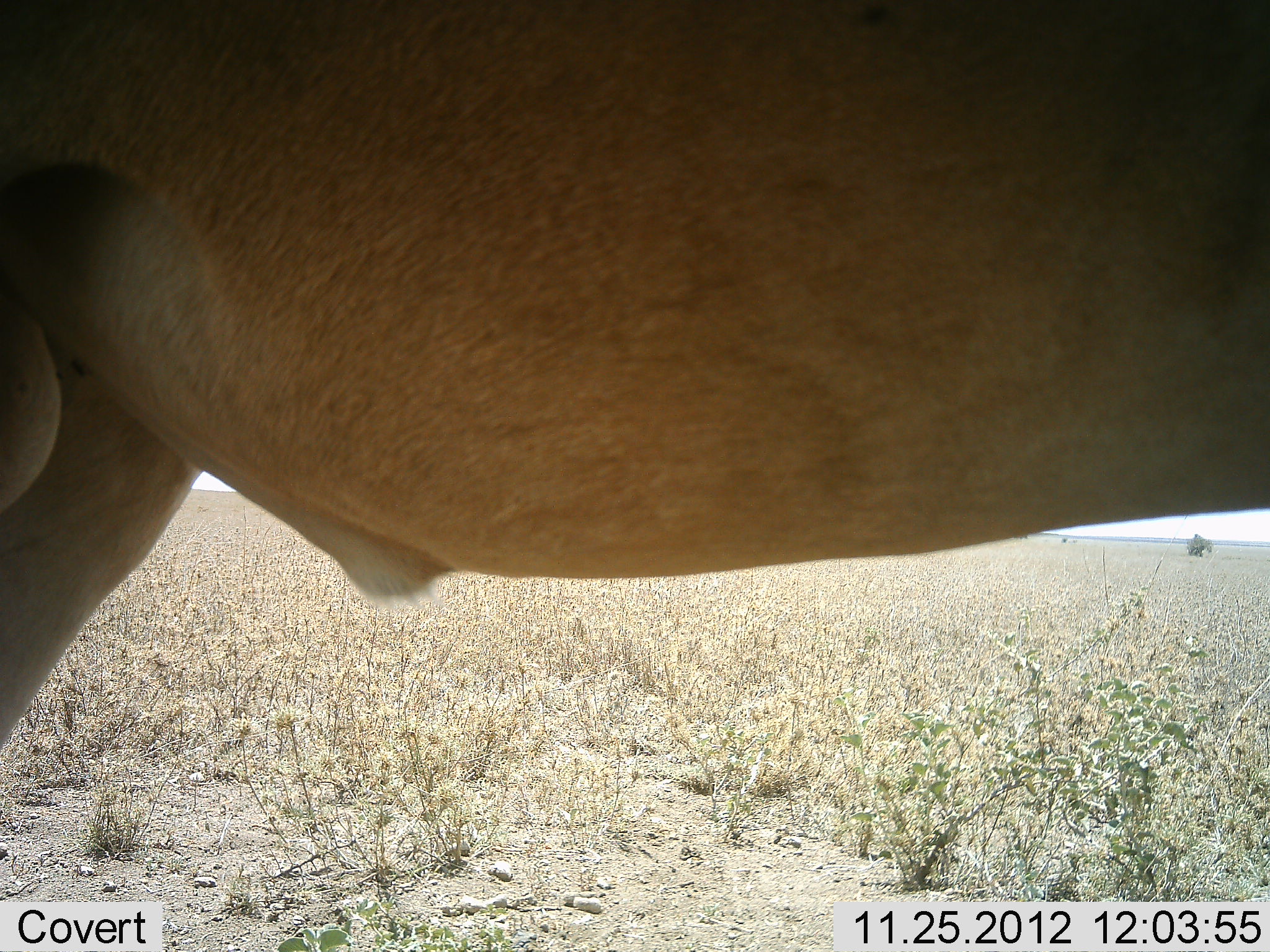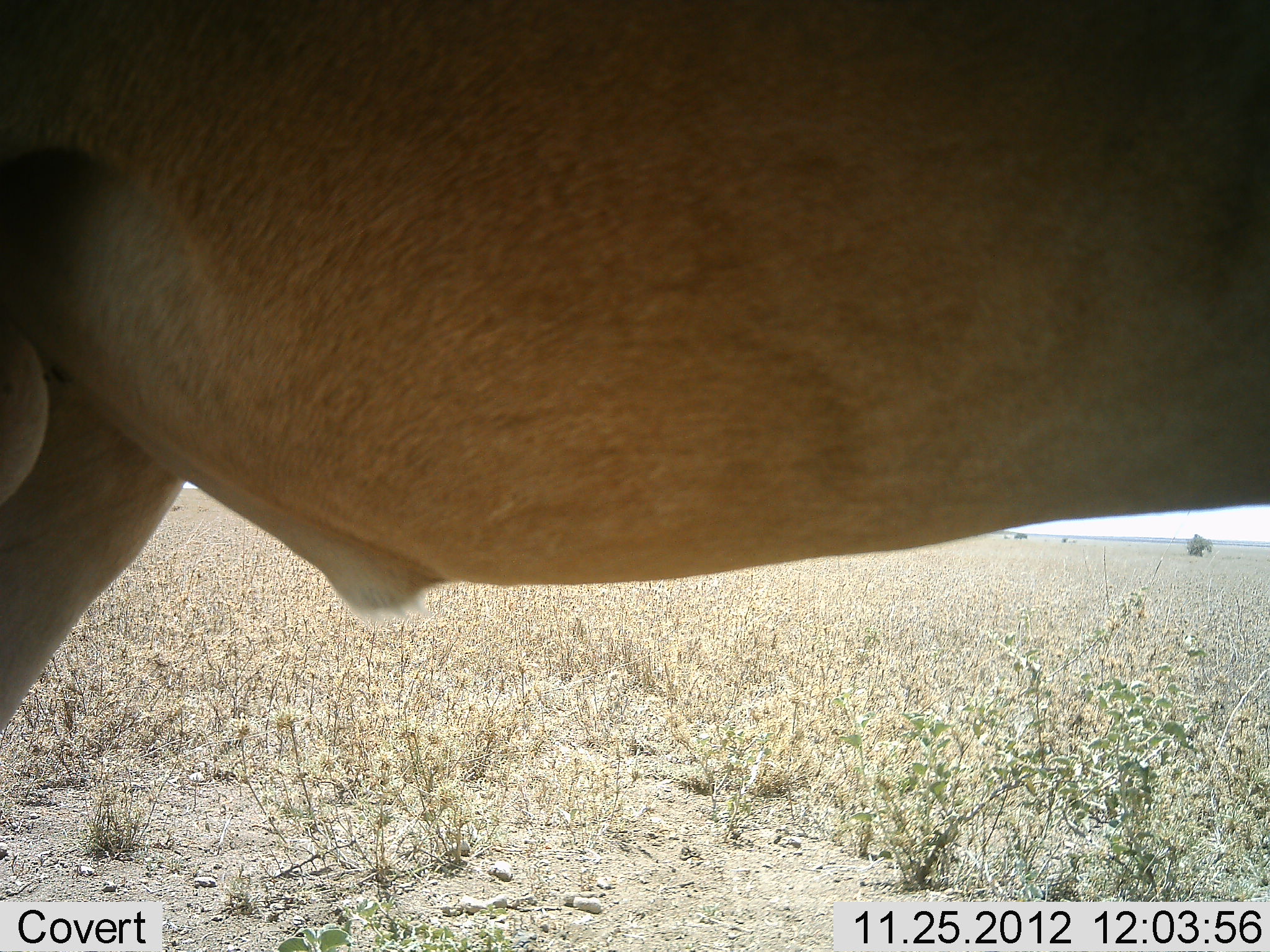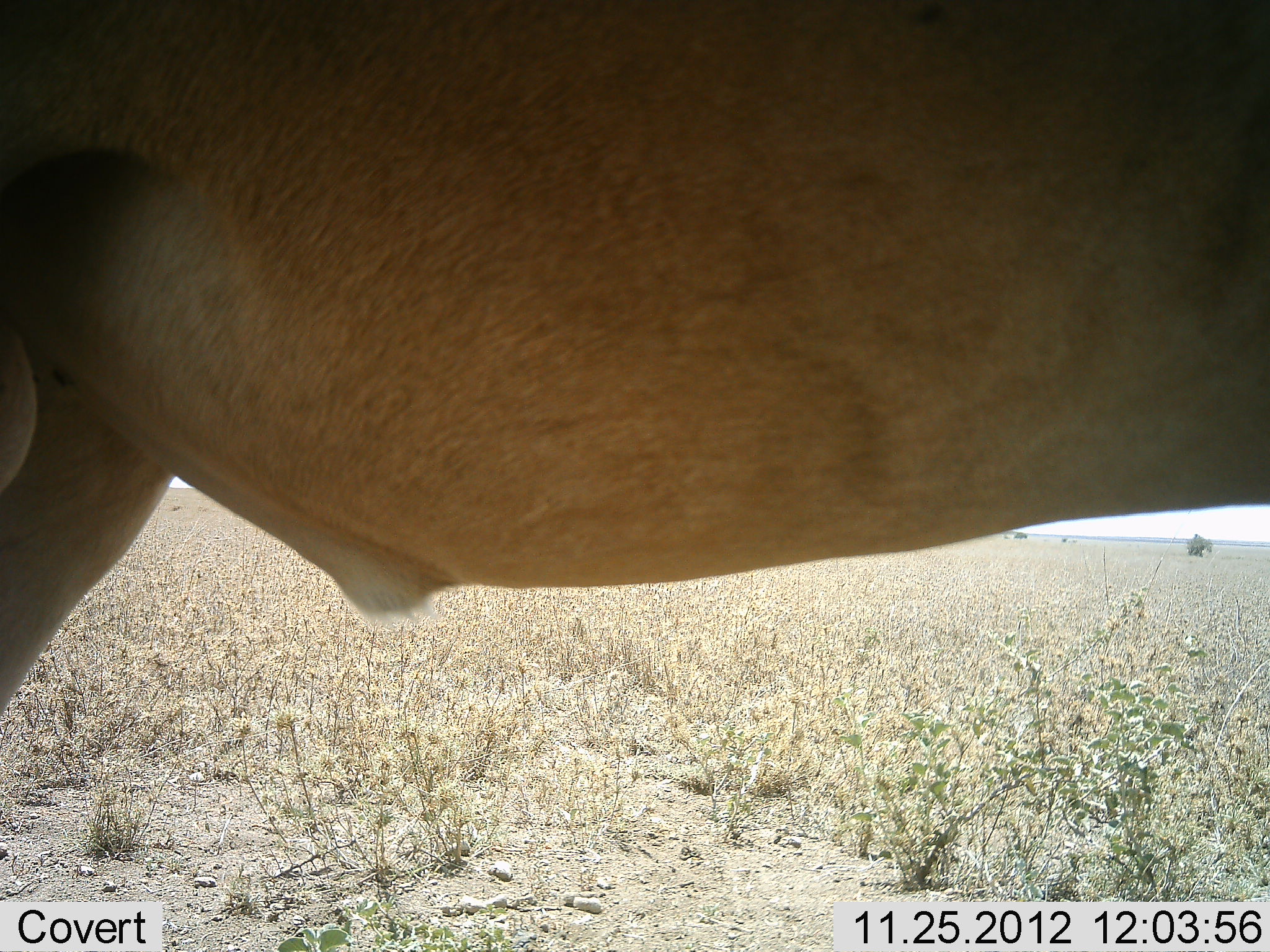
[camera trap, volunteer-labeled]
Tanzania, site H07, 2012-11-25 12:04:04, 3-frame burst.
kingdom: Animalia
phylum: Chordata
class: Mammalia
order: Artiodactyla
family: Bovidae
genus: Alcelaphus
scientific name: Alcelaphus buselaphus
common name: hartebeest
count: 1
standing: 100%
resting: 0%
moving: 0%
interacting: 0%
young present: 0%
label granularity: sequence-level